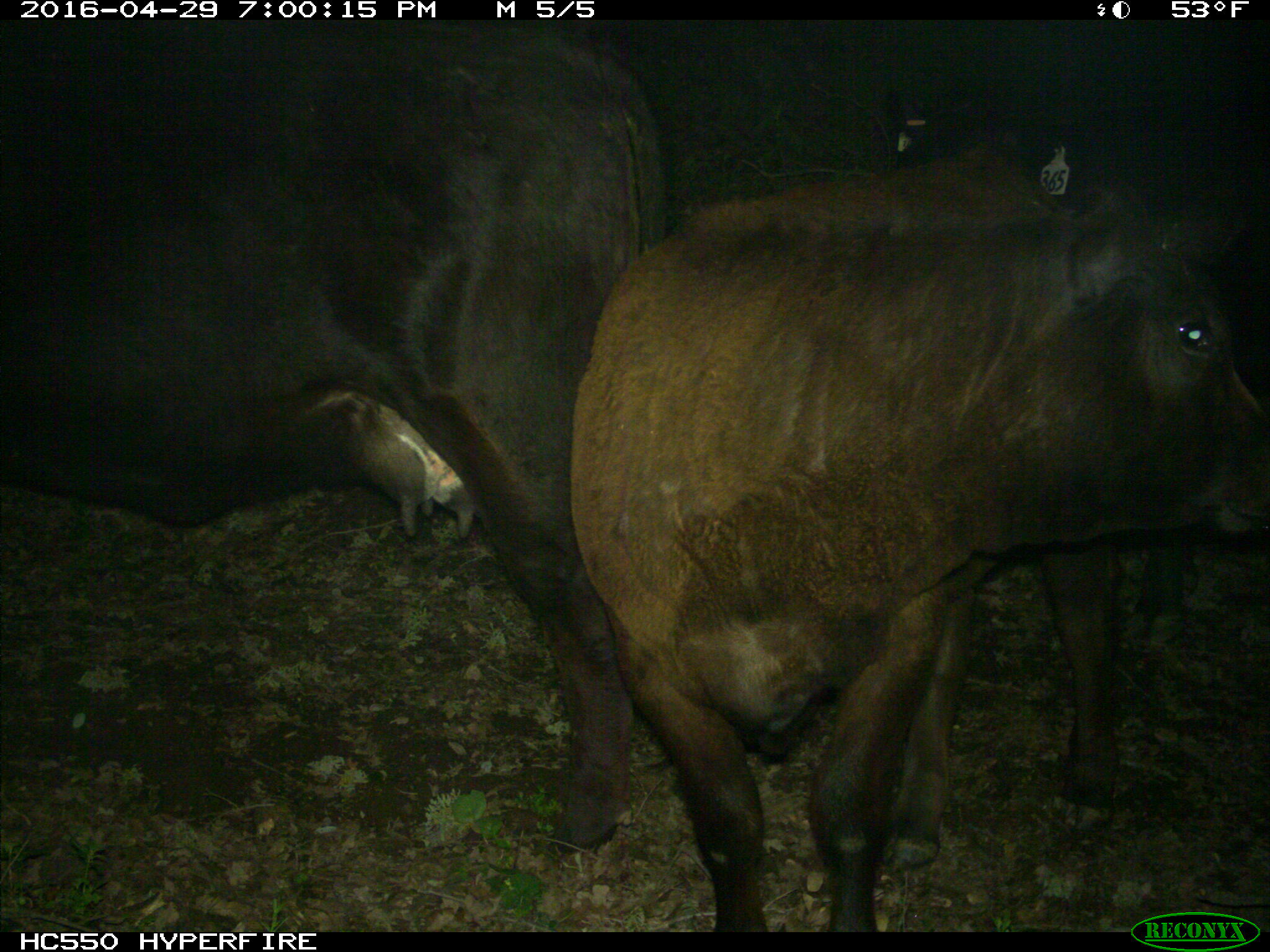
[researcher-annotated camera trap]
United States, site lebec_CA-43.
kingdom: Animalia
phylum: Chordata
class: Mammalia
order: Artiodactyla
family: Bovidae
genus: Bos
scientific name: Bos taurus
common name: domestic cow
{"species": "Bos taurus (domestic cow)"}